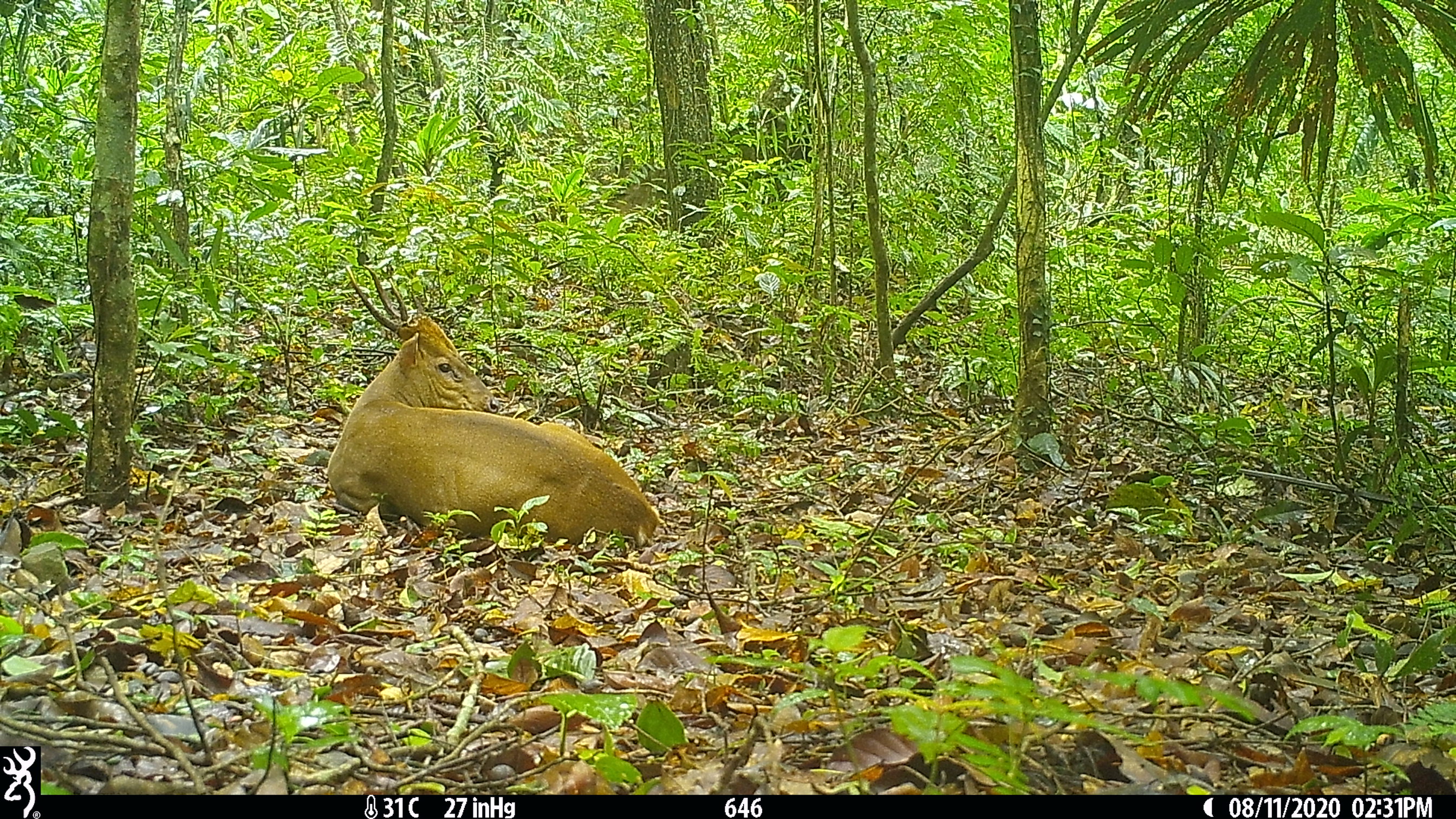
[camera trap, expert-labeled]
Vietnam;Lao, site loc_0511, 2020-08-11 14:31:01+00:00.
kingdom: Animalia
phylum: Chordata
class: Mammalia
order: Artiodactyla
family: Cervidae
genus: Muntiacus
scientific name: Muntiacus vuquangensis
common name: large-antlered muntjac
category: large antlered muntjac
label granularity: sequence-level